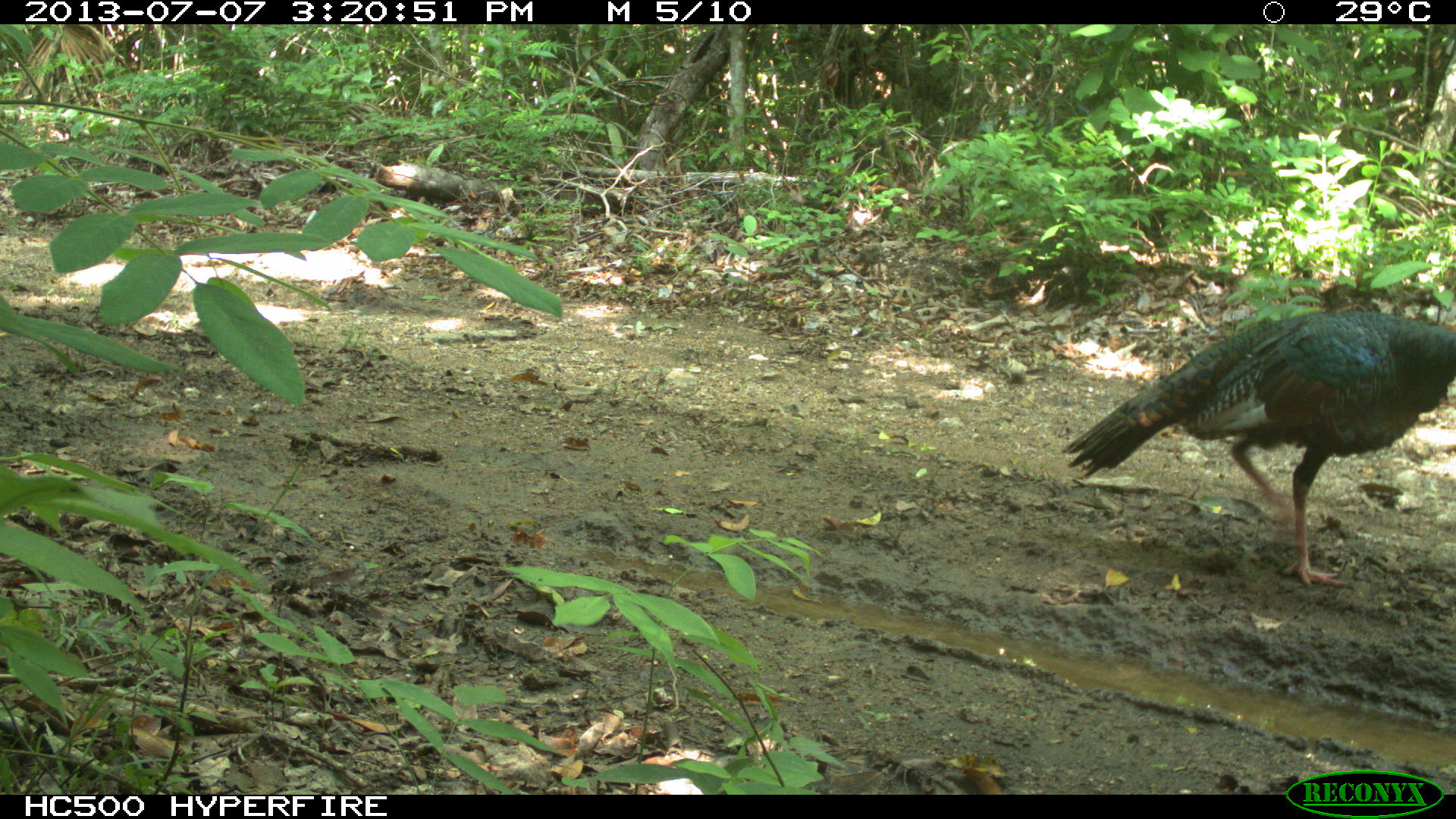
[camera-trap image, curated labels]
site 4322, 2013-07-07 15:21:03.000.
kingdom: Animalia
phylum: Chordata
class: Aves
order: Galliformes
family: Phasianidae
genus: Meleagris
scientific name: Meleagris ocellata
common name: ocellated turkey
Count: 1.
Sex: male.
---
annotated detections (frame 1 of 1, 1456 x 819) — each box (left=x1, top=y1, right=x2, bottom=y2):
meleagris ocellata: (left=1064, top=308, right=1455, bottom=585)